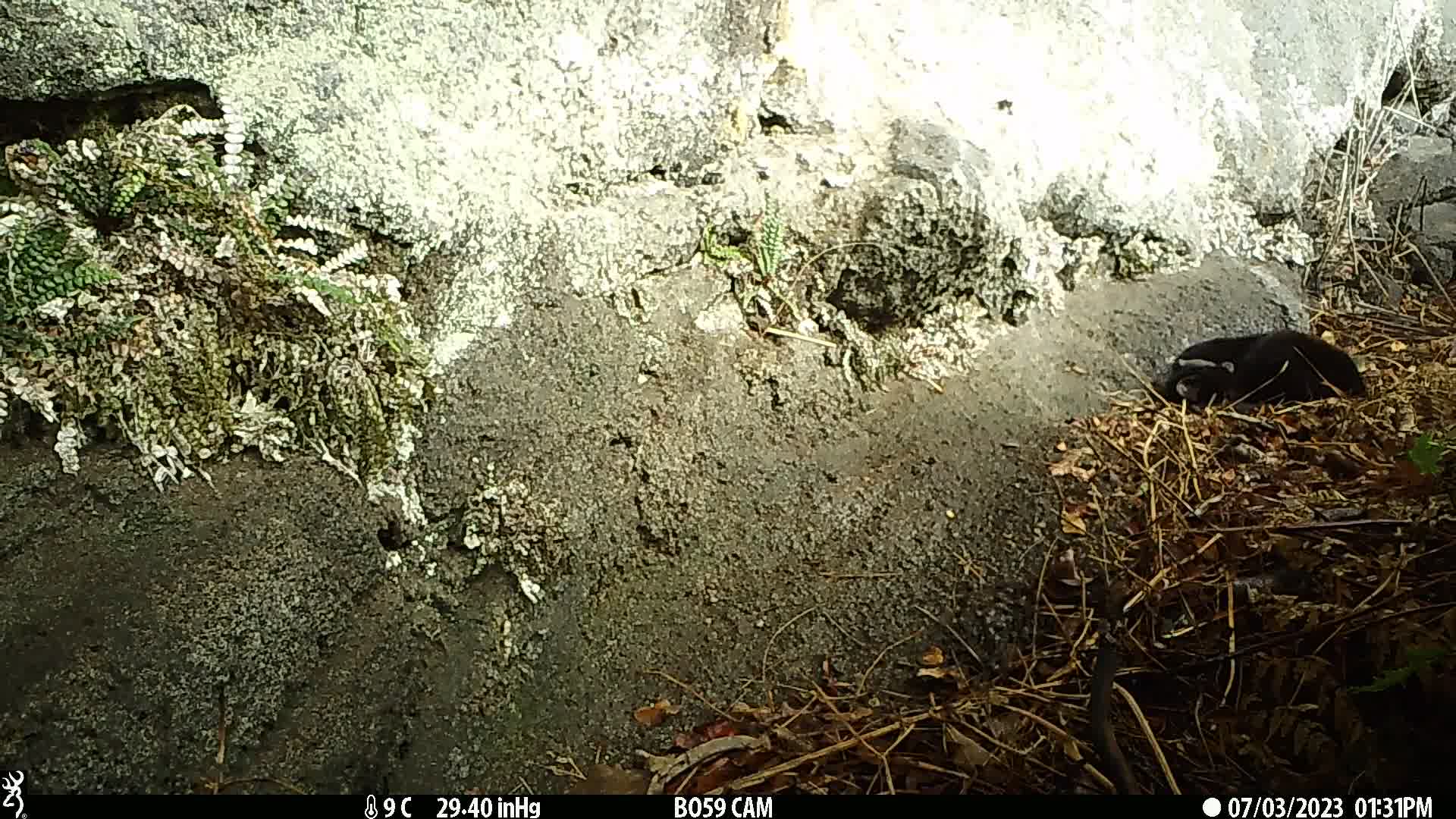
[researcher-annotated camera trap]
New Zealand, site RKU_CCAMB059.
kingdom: Animalia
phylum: Chordata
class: Mammalia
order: Carnivora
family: Felidae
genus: Felis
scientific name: Felis catus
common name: domestic cat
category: cat